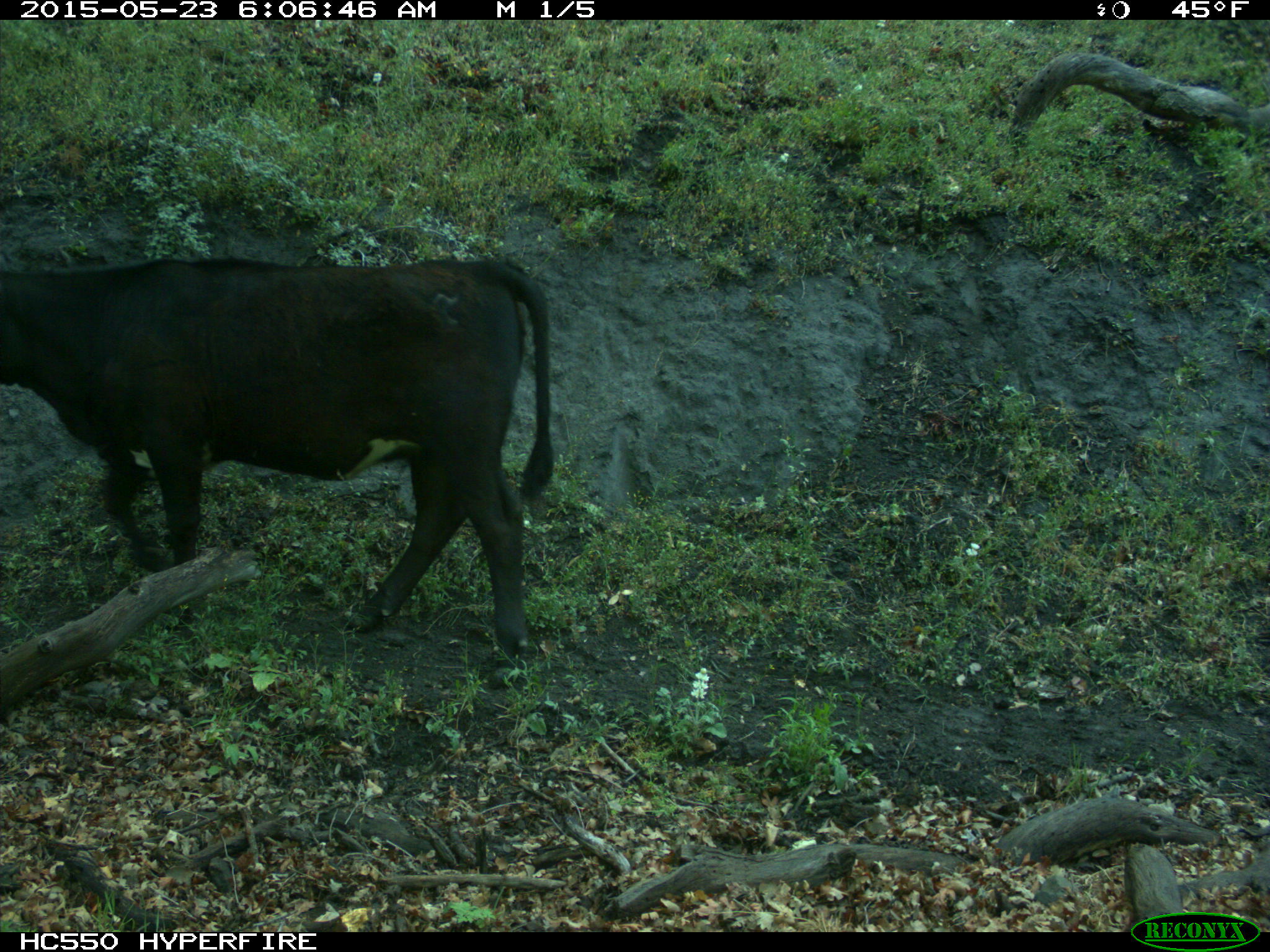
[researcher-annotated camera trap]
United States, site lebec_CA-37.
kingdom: Animalia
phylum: Chordata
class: Mammalia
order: Artiodactyla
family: Bovidae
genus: Bos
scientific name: Bos taurus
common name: domestic cow